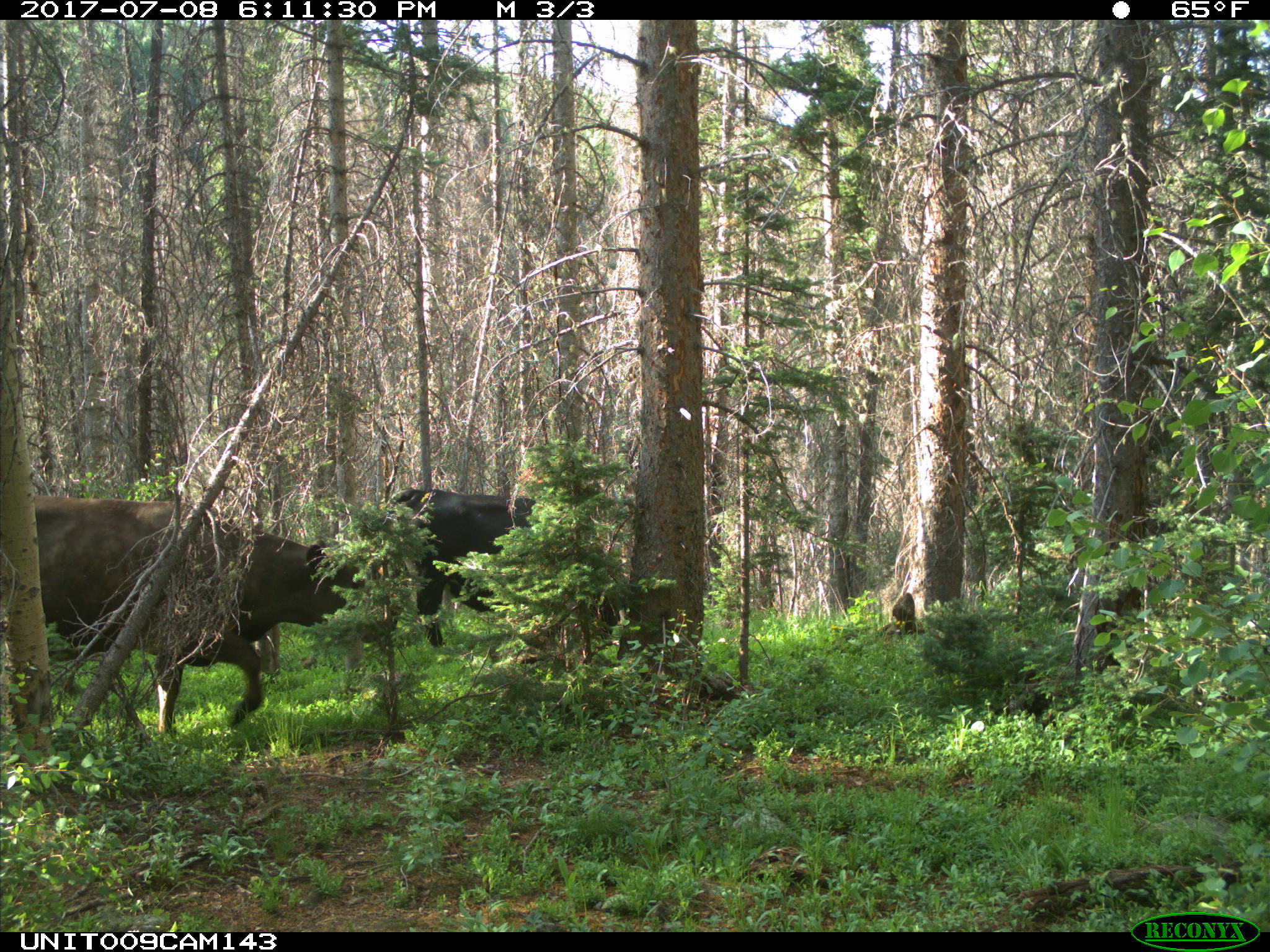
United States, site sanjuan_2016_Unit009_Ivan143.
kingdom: Animalia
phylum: Chordata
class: Mammalia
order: Artiodactyla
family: Bovidae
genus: Bos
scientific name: Bos taurus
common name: domestic cow